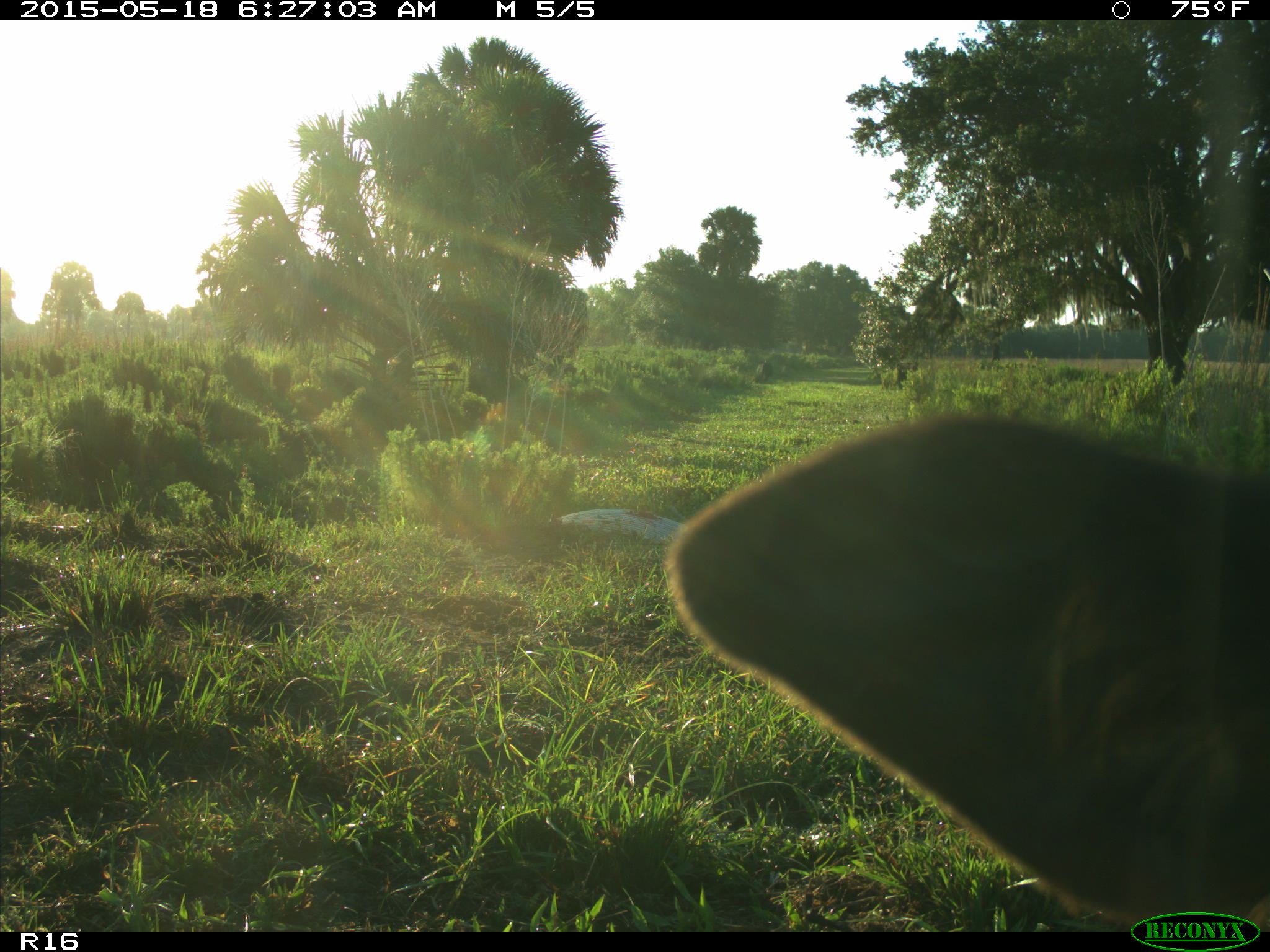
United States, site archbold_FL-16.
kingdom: Animalia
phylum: Chordata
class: Mammalia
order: Artiodactyla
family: Bovidae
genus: Bos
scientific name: Bos taurus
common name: domestic cow